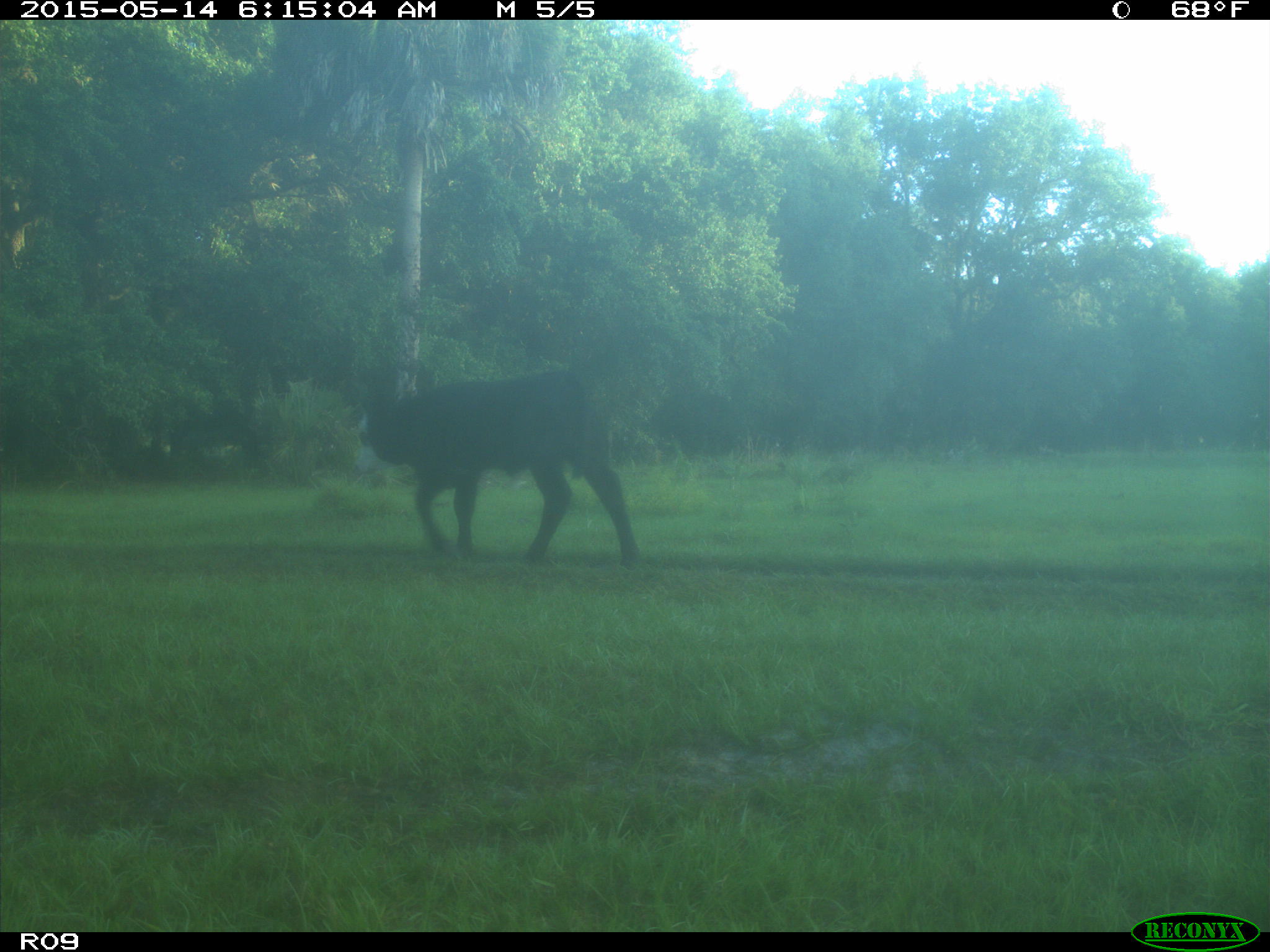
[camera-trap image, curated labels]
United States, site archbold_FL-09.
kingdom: Animalia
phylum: Chordata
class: Mammalia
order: Artiodactyla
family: Bovidae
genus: Bos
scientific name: Bos taurus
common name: domestic cow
Bos taurus (domestic cow).